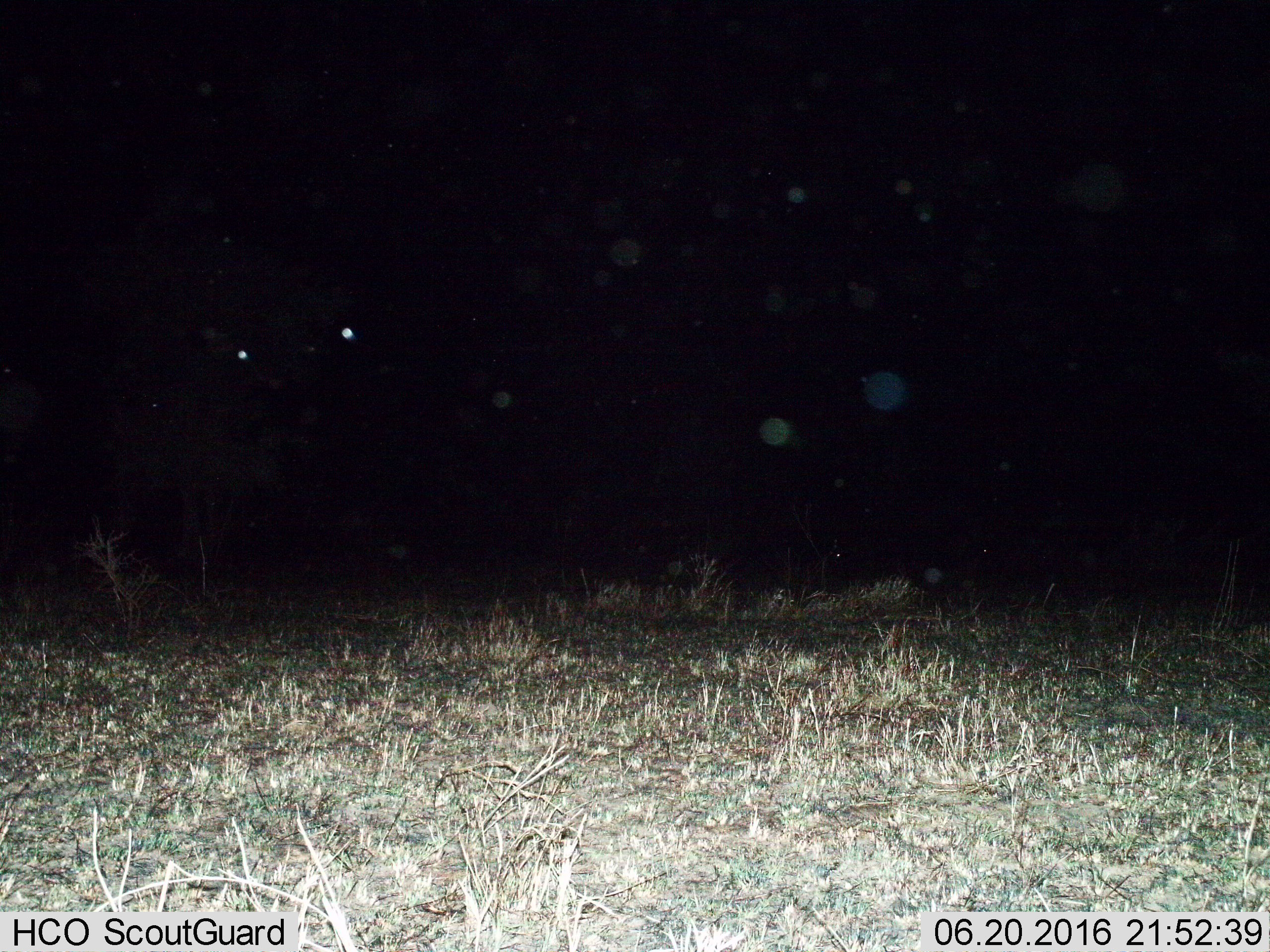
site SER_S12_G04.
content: unidentified animal